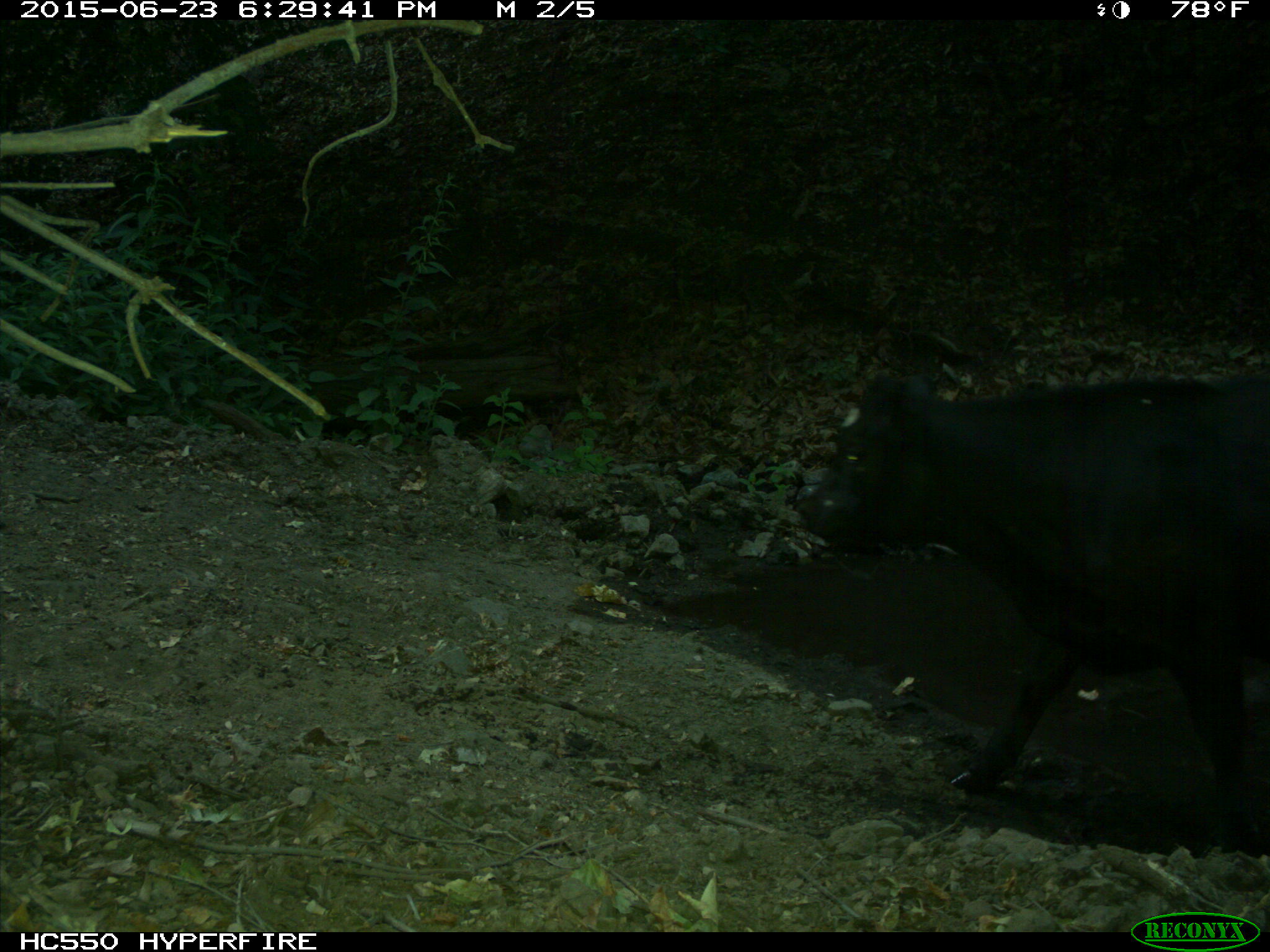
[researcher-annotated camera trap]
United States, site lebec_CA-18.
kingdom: Animalia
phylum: Chordata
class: Mammalia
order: Artiodactyla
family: Bovidae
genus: Bos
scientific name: Bos taurus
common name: domestic cow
Bos taurus (domestic cow).